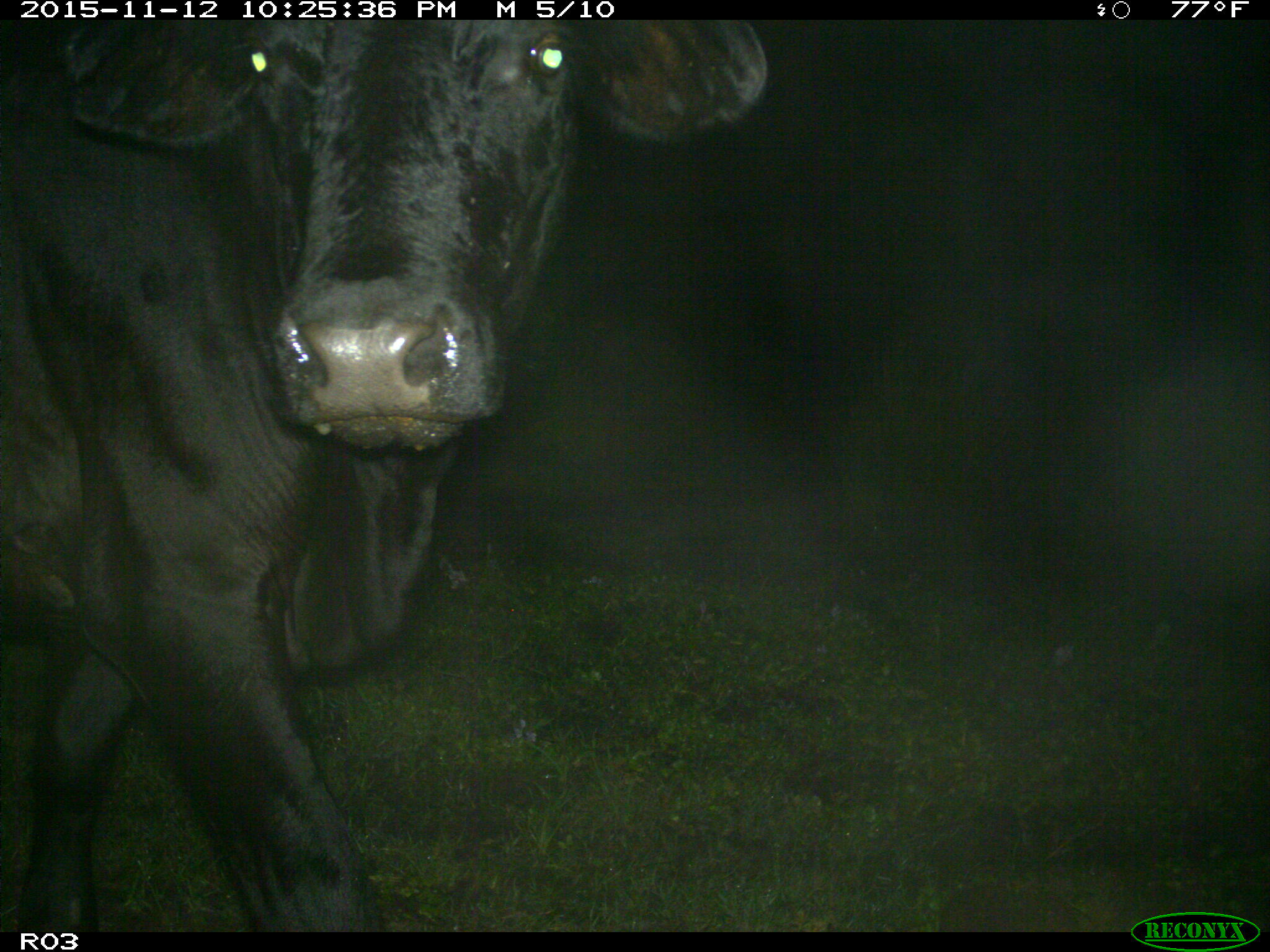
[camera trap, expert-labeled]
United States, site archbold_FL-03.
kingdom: Animalia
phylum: Chordata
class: Mammalia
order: Artiodactyla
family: Bovidae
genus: Bos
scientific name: Bos taurus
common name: domestic cow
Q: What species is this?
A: Bos taurus (domestic cow).